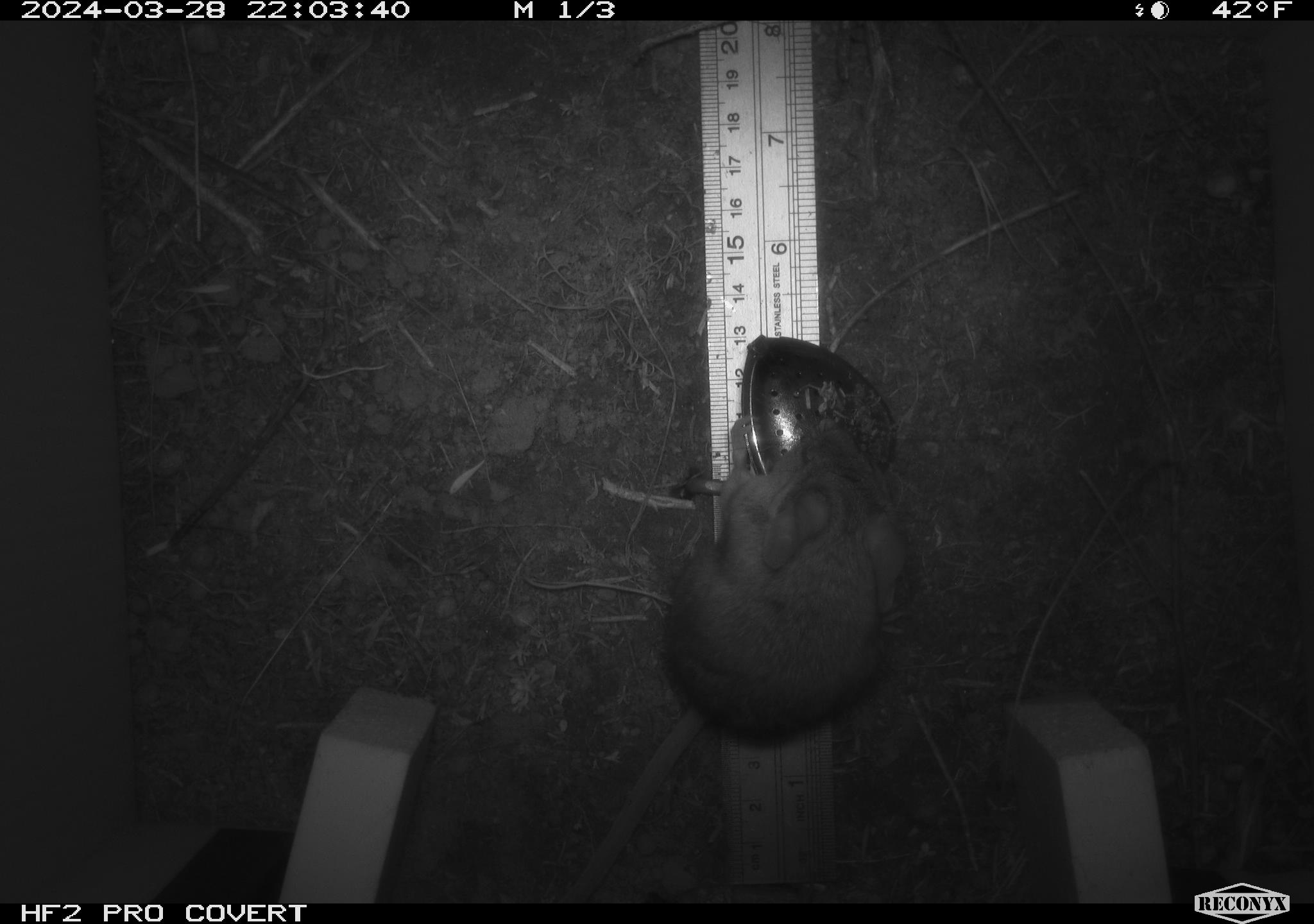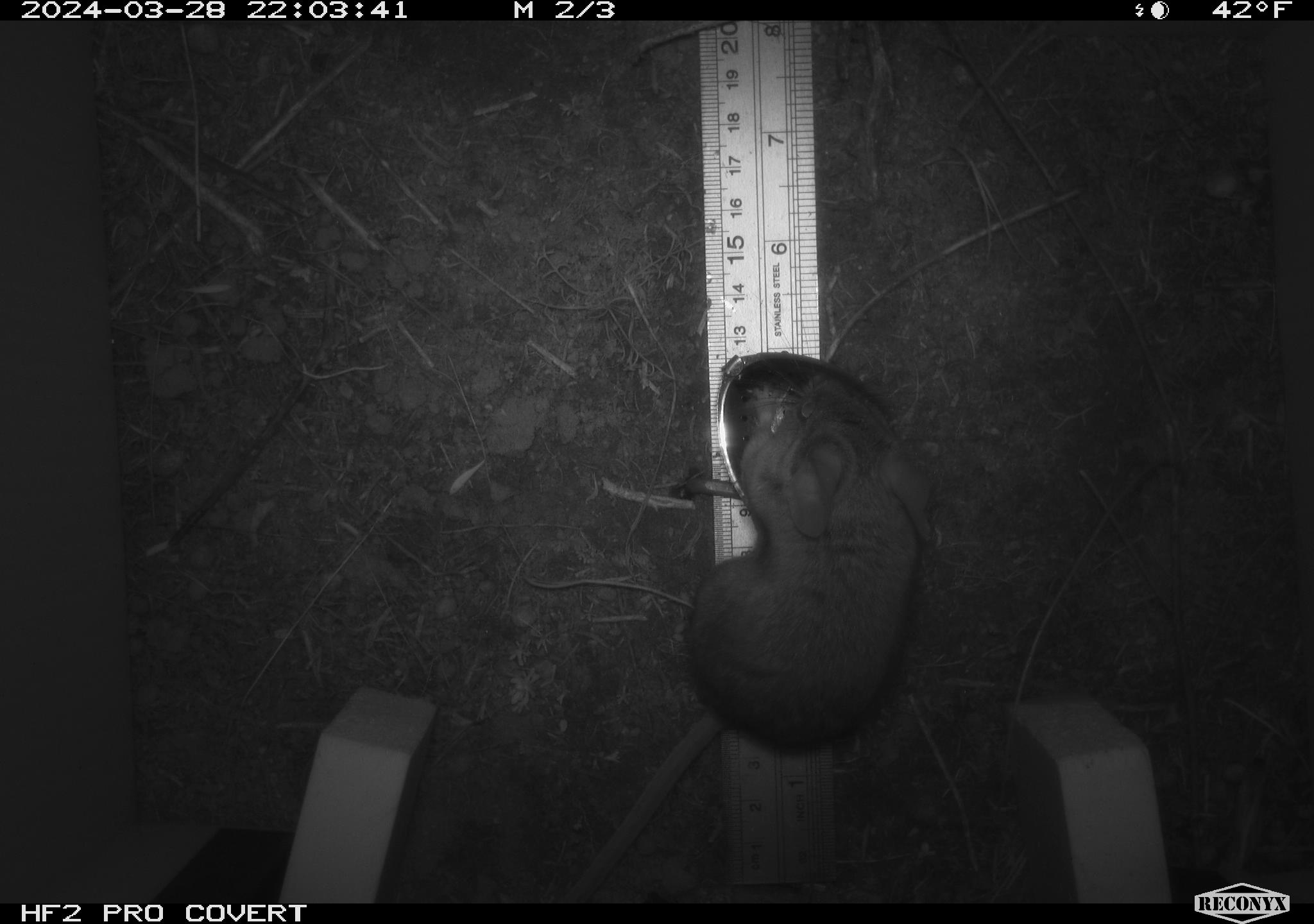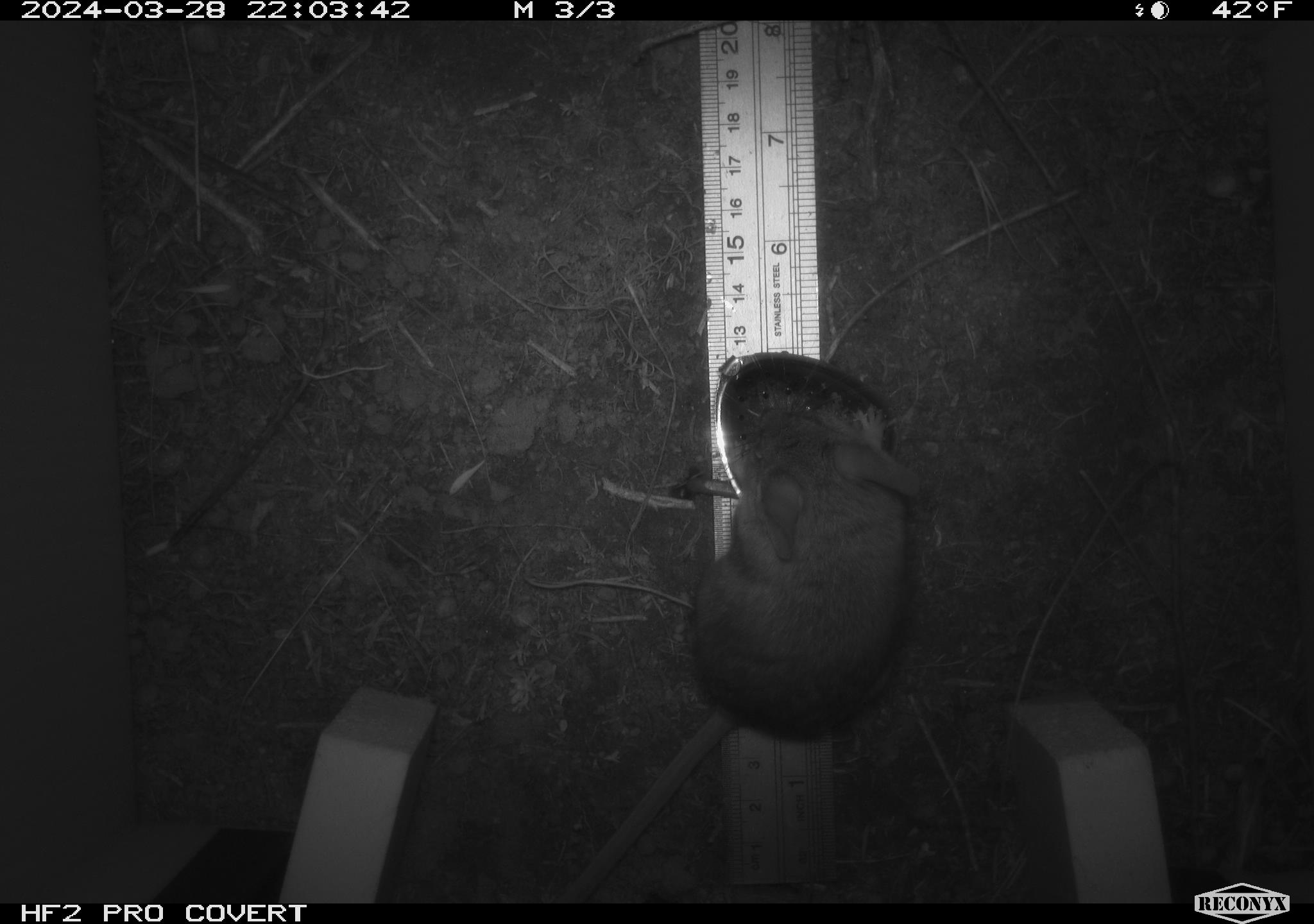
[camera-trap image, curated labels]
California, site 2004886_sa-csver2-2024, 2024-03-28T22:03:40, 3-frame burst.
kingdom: Animalia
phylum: Chordata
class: Mammalia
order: Rodentia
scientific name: Rodentia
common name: rodent